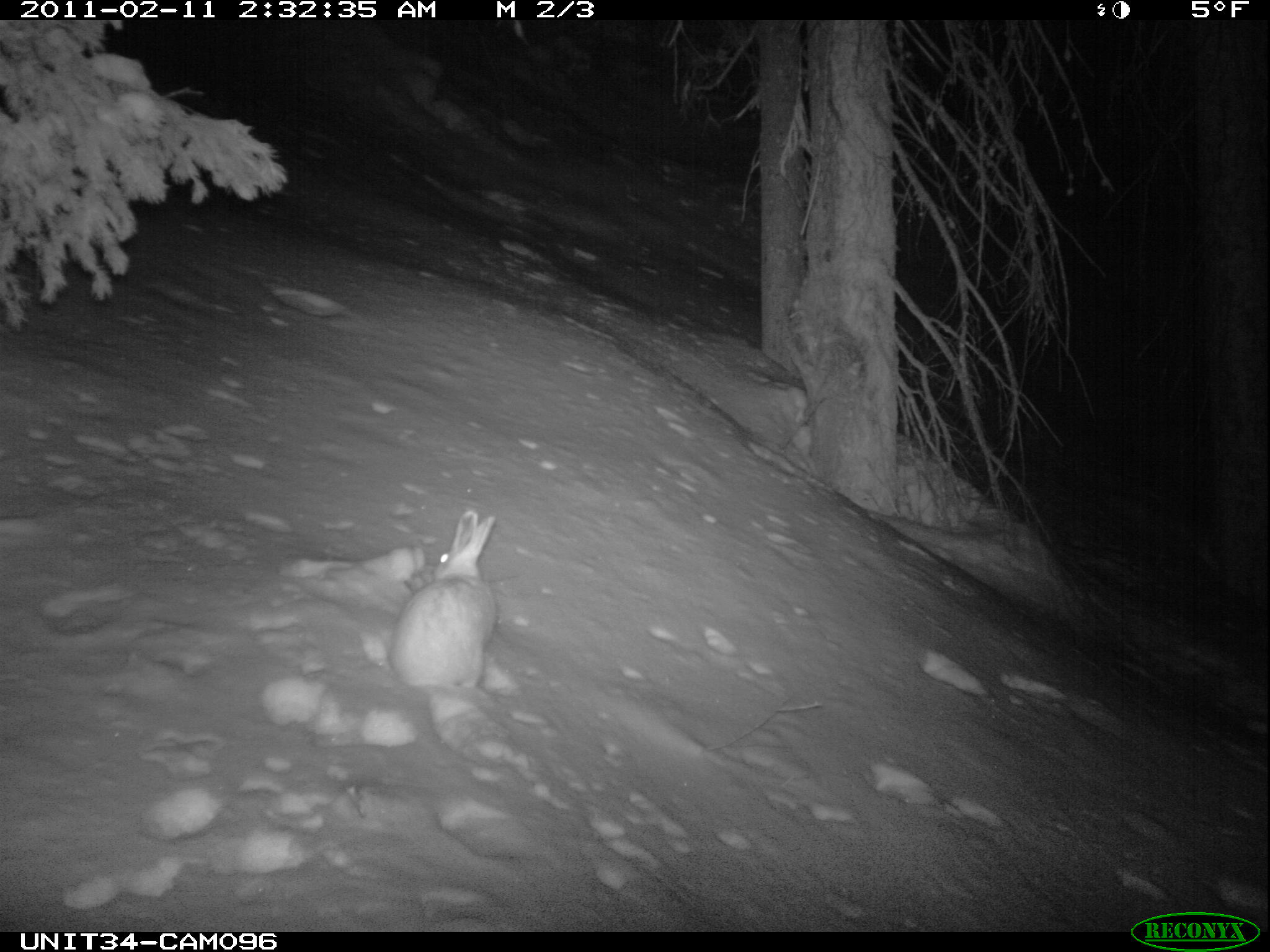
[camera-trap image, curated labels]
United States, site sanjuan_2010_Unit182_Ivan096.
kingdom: Animalia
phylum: Chordata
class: Mammalia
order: Lagomorpha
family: Leporidae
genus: Lepus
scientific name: Lepus americanus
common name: snowshoe hare